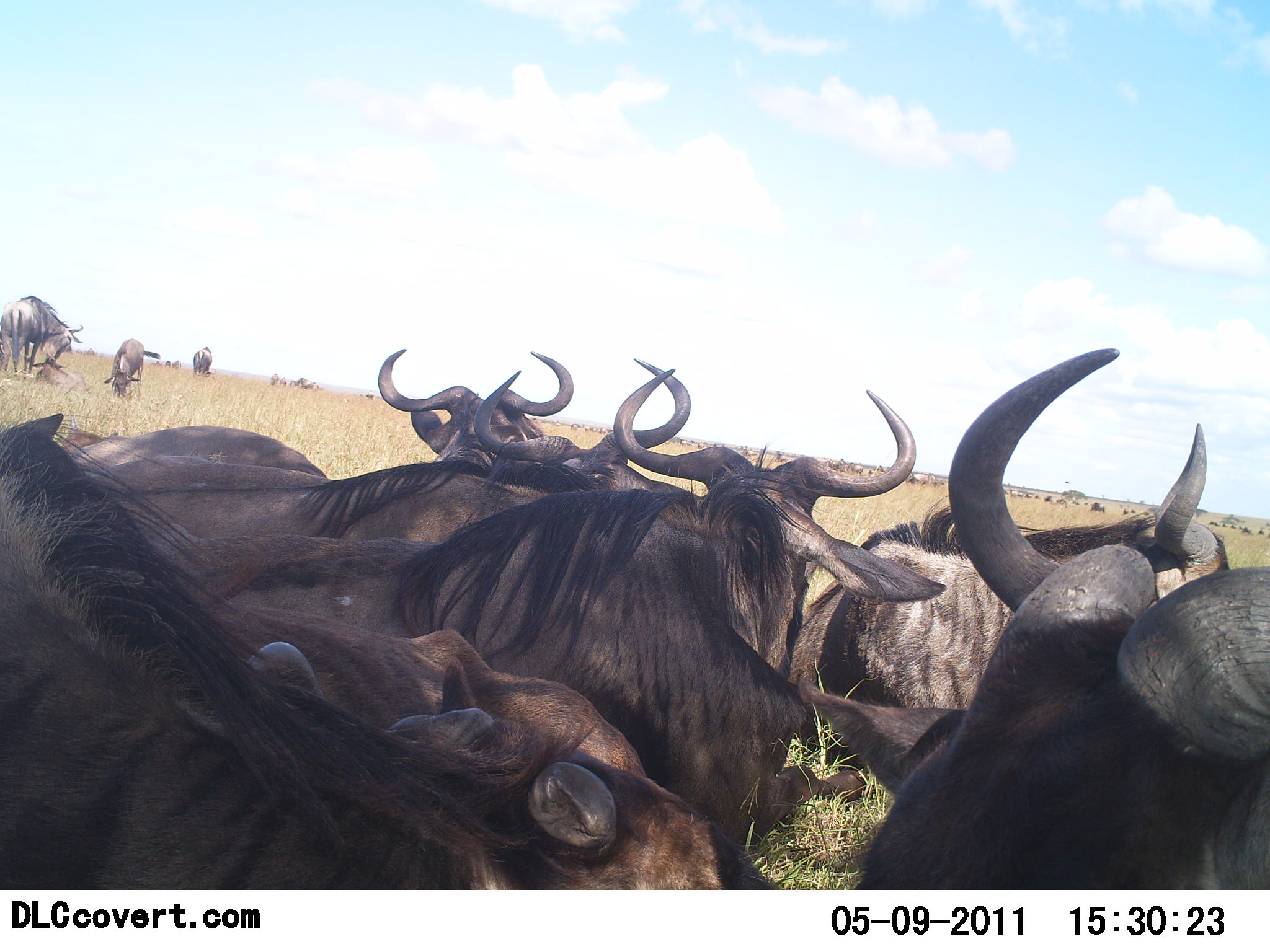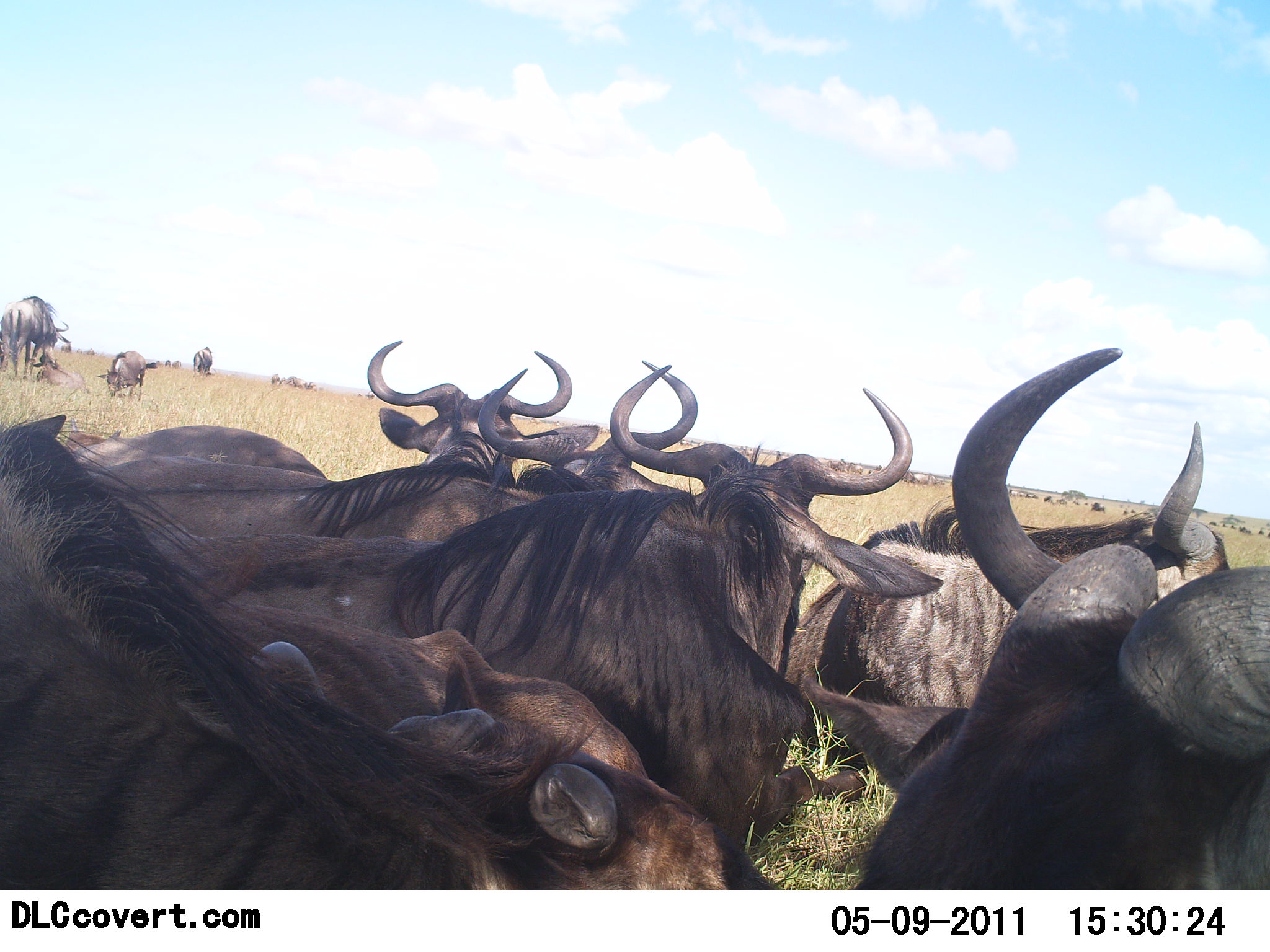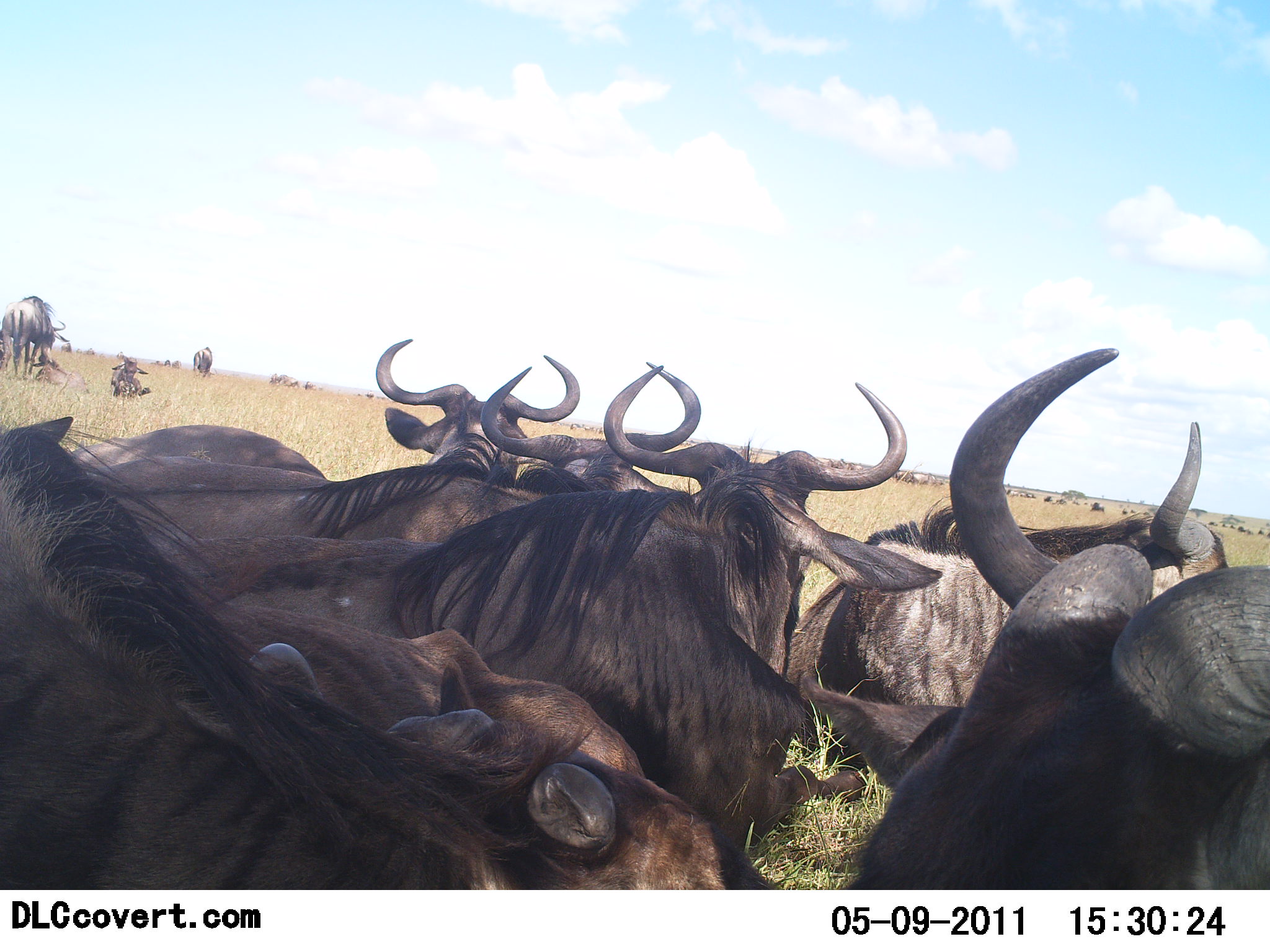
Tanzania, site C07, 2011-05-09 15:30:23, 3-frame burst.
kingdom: Animalia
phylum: Chordata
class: Mammalia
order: Artiodactyla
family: Bovidae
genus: Connochaetes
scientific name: Connochaetes taurinus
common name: blue wildebeest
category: wildebeest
Wildebeest (blue wildebeest) (Connochaetes taurinus), count 11-50. Behavior (volunteer vote fractions): standing 57%, resting 71%, moving 29%, interacting 21%. Young present (vote fraction): 7%. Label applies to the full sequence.